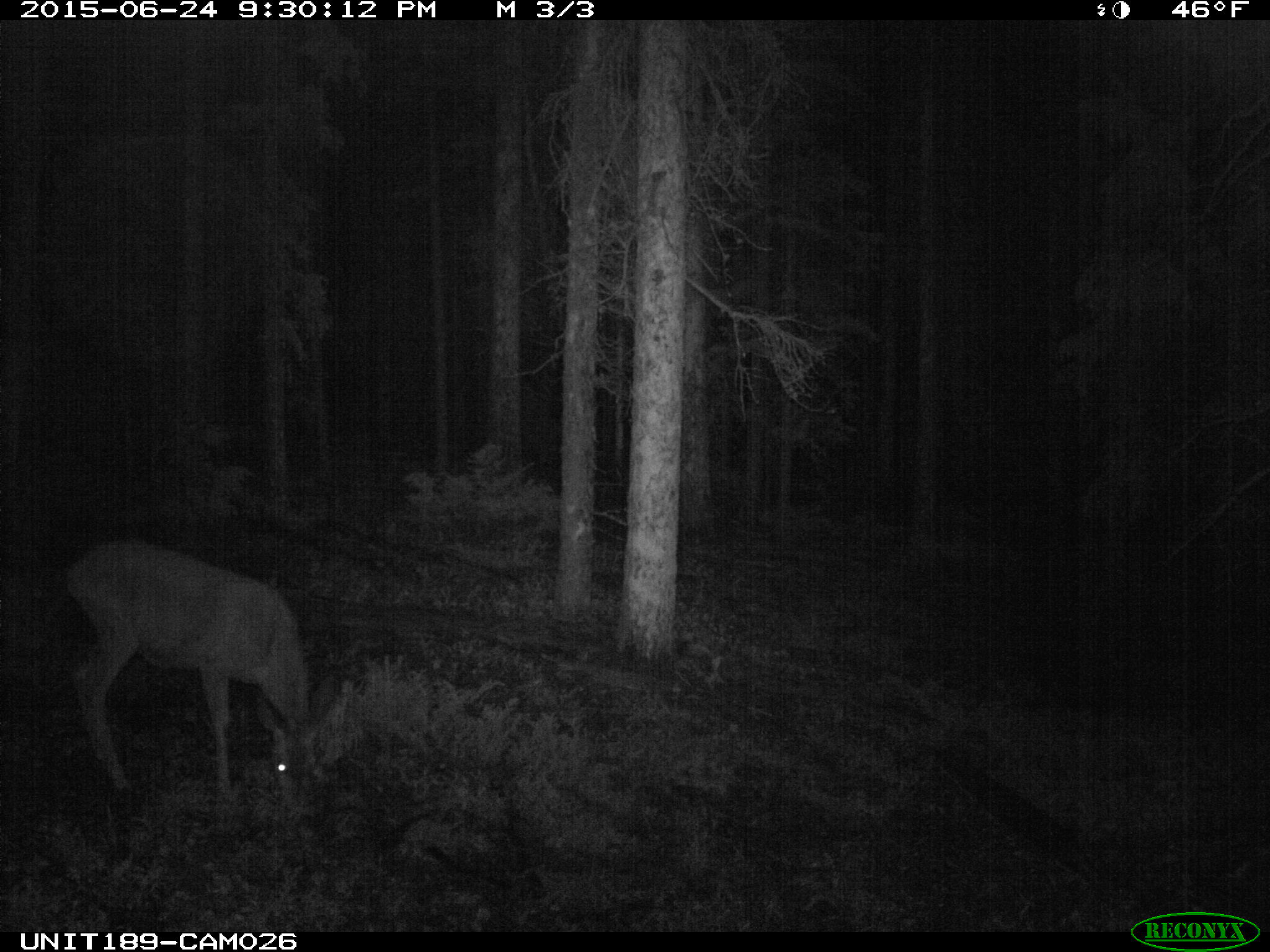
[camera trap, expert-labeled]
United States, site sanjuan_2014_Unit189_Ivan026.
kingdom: Animalia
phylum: Chordata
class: Mammalia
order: Artiodactyla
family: Cervidae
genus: Odocoileus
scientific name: Odocoileus hemionus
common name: mule deer